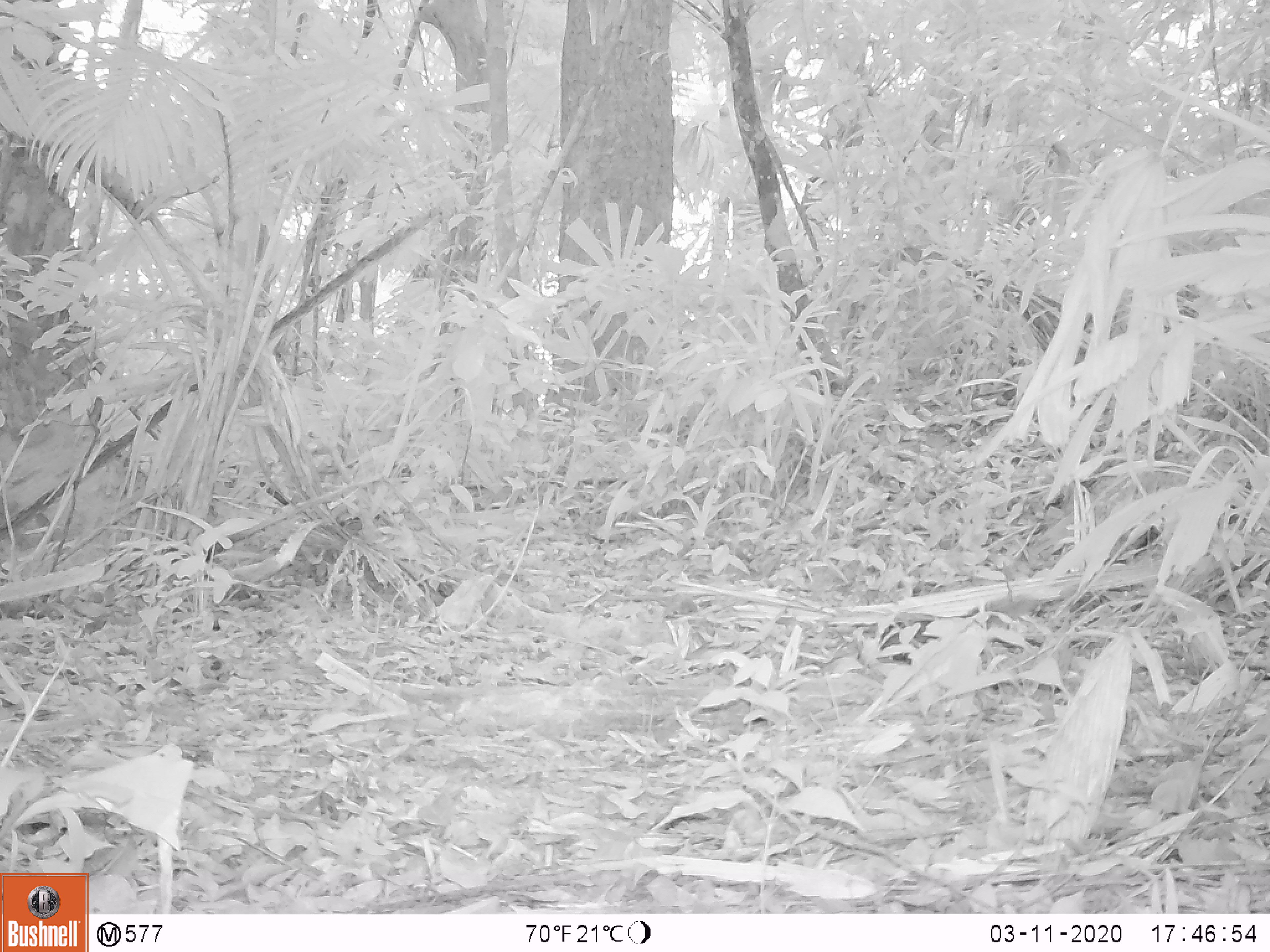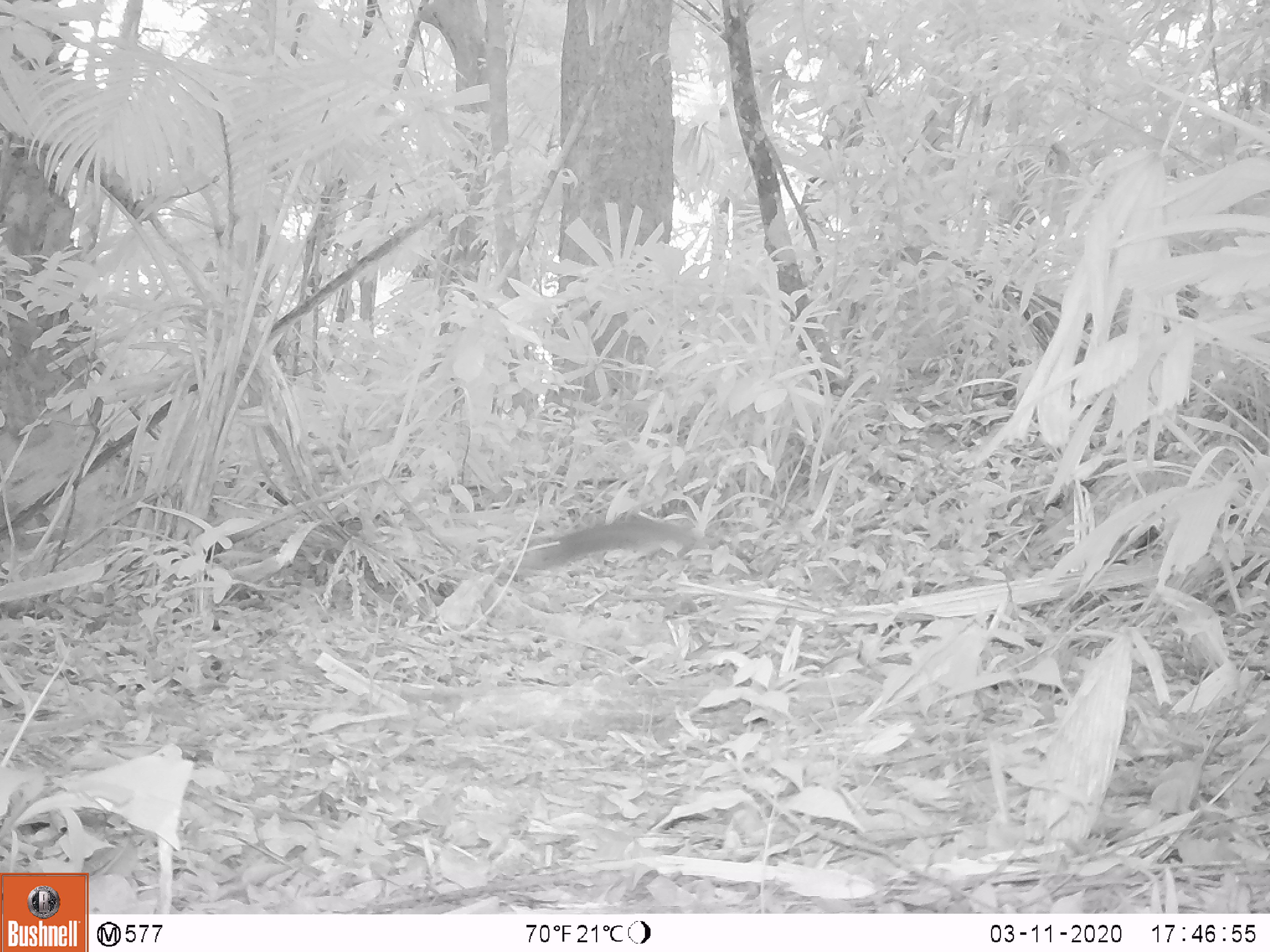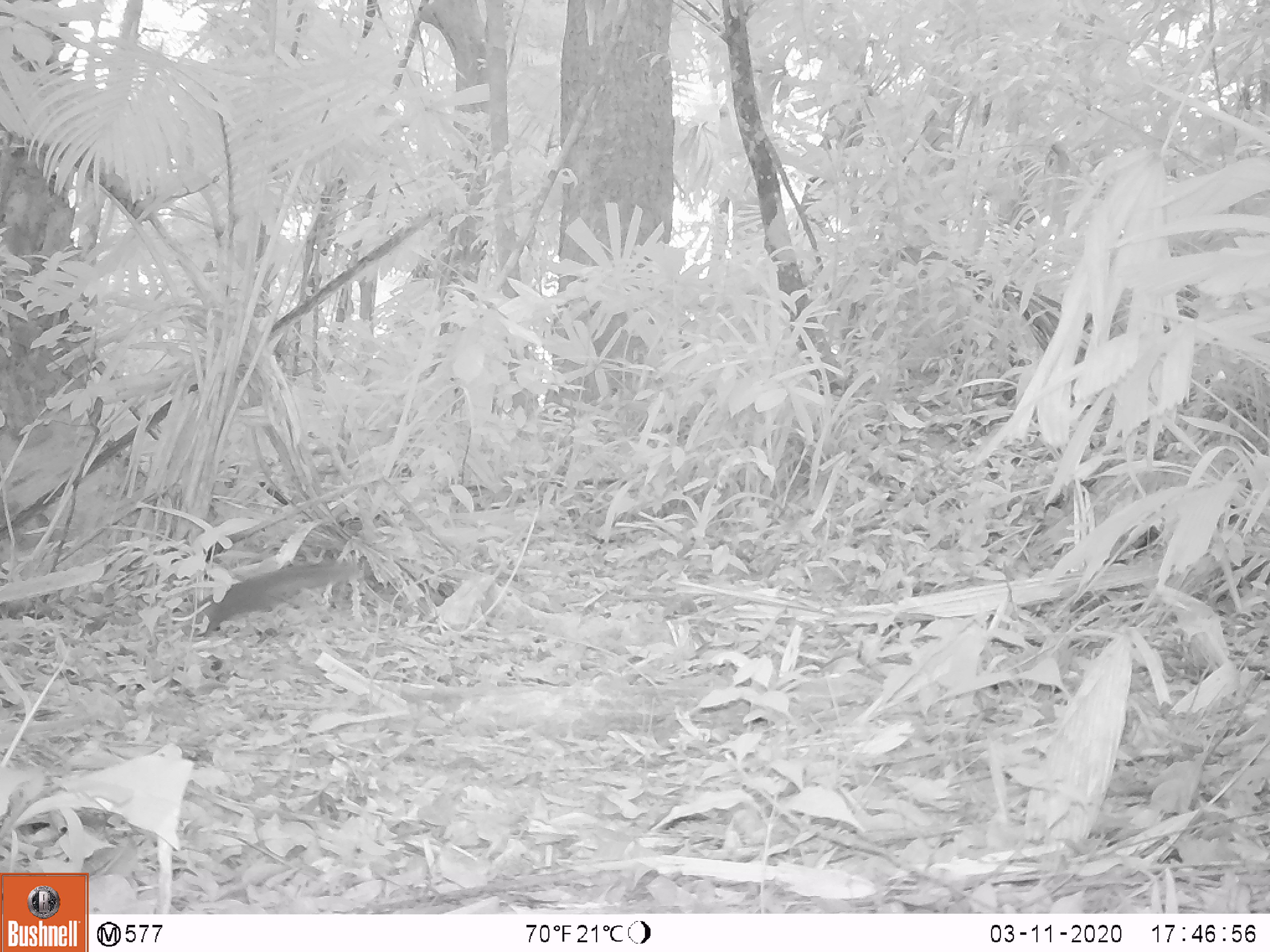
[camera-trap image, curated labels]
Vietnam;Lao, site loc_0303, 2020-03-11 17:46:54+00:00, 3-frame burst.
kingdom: Animalia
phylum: Chordata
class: Mammalia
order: Rodentia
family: Sciuridae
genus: Dremomys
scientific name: Dremomys rufigenis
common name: red-cheeked squirrel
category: red cheeked squirrel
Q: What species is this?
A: Red cheeked squirrel (red-cheeked squirrel) (Dremomys rufigenis).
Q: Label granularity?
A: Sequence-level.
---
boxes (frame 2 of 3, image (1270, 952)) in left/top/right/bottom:
red cheeked squirrel: 508/519/697/583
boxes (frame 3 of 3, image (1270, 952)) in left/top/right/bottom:
red cheeked squirrel: 172/558/364/637